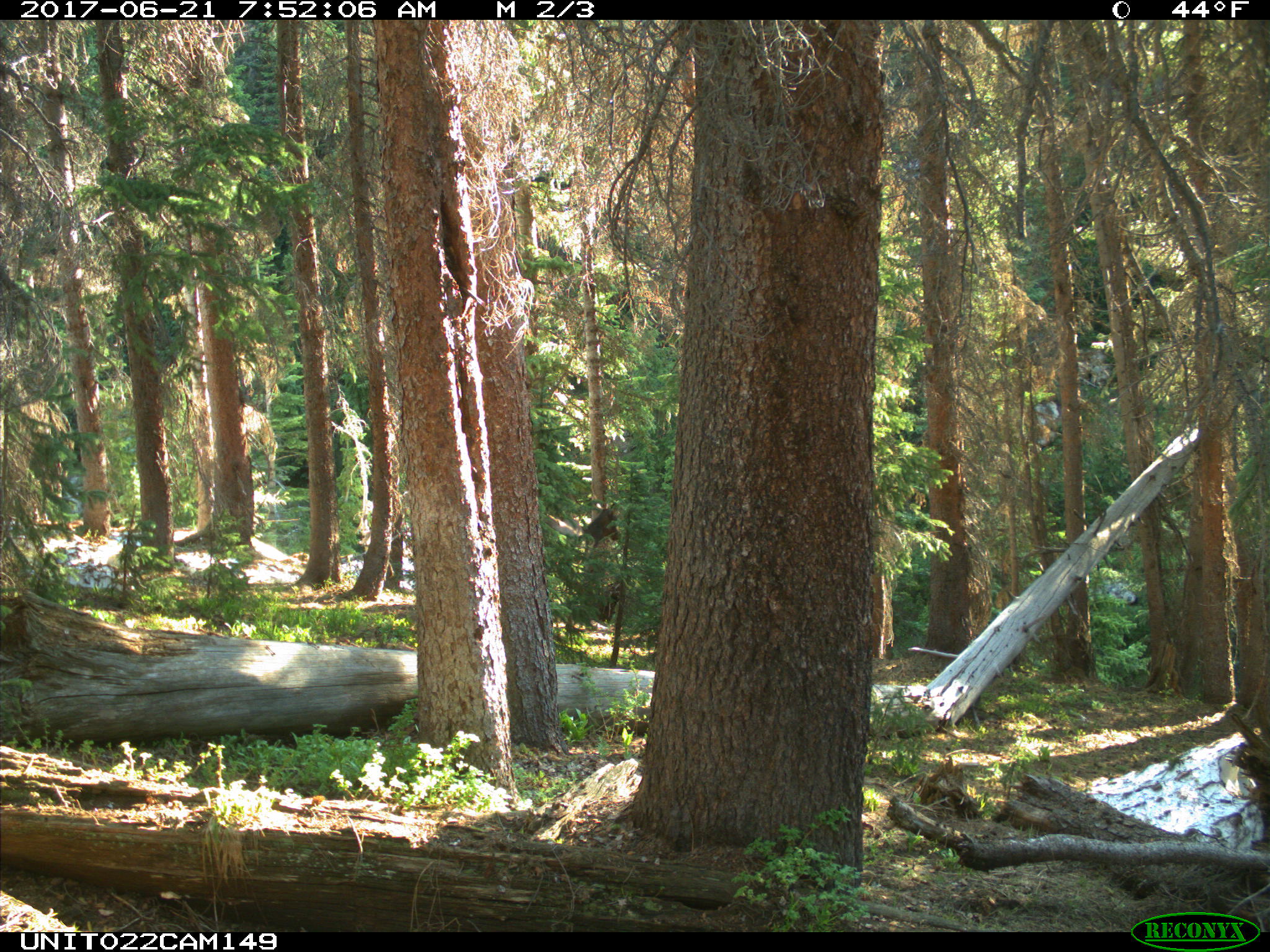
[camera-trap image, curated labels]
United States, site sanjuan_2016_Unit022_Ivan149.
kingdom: Animalia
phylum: Chordata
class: Mammalia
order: Artiodactyla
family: Cervidae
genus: Cervus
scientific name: Cervus elaphus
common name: red deer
Cervus elaphus (red deer).